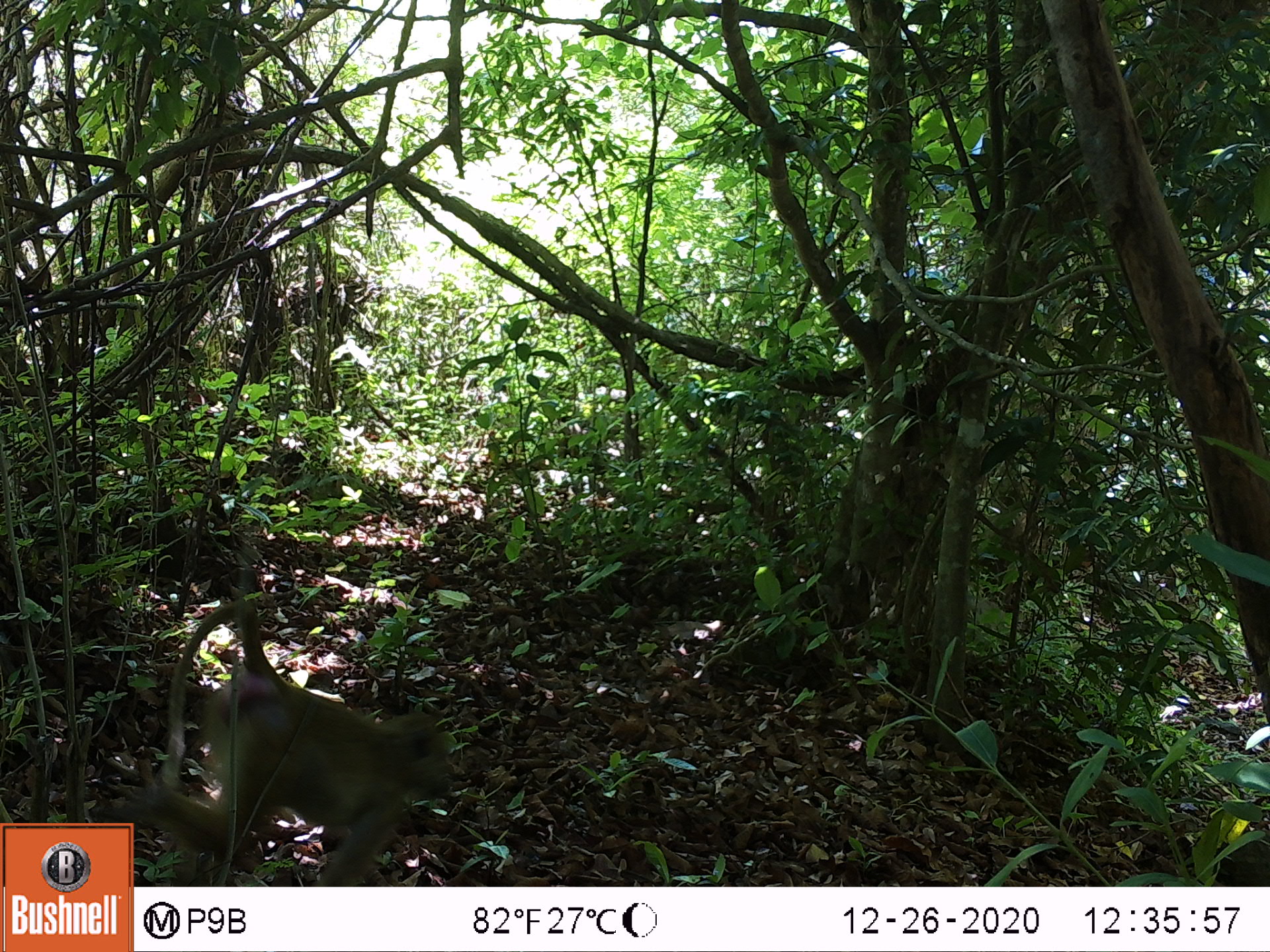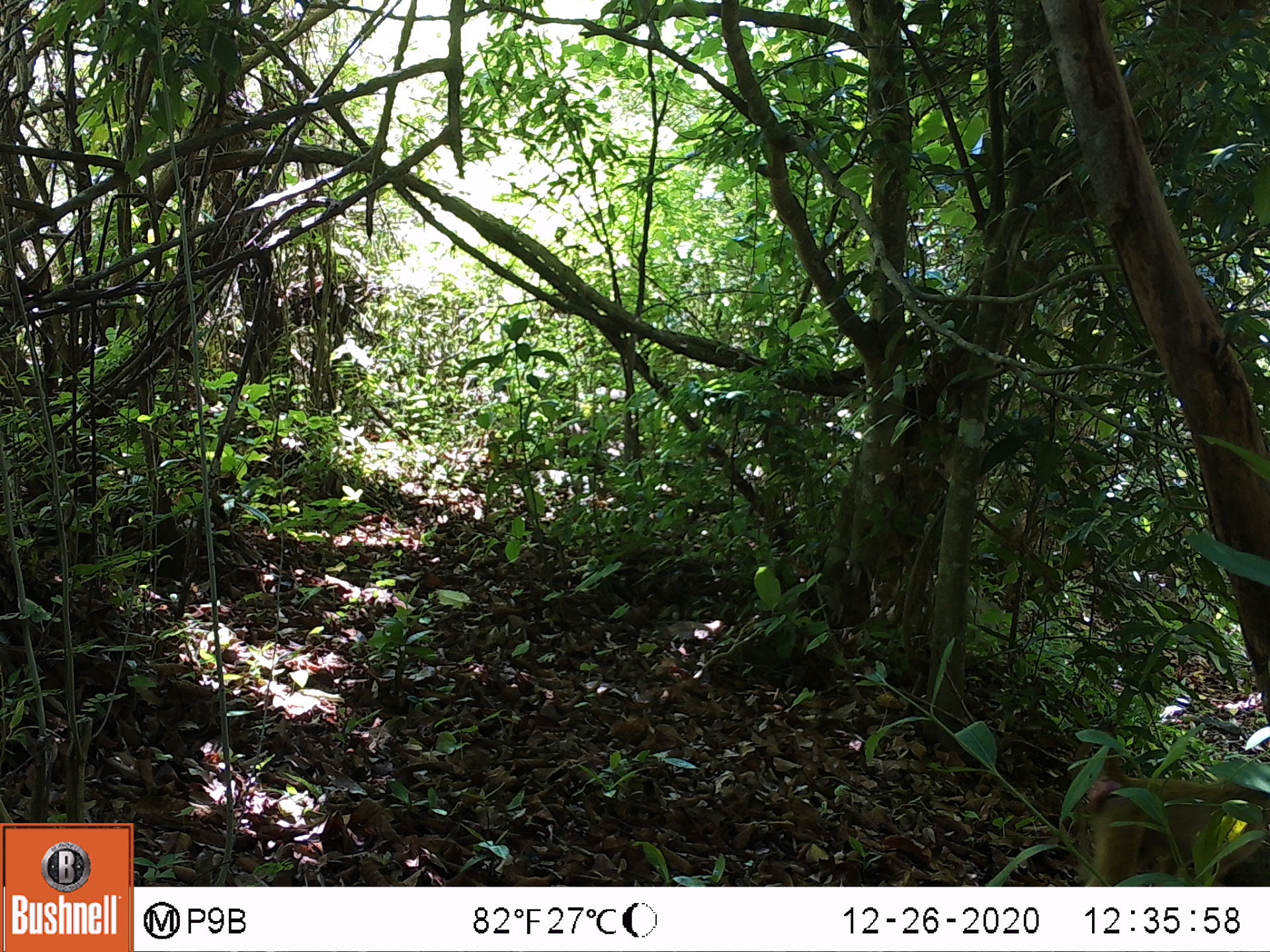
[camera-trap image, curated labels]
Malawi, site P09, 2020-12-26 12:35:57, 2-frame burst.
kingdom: Animalia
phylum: Chordata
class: Mammalia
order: Primates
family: Cercopithecidae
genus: Papio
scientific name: Papio cynocephalus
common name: yellow baboon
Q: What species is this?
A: Yellow baboon (Papio cynocephalus).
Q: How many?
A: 1.